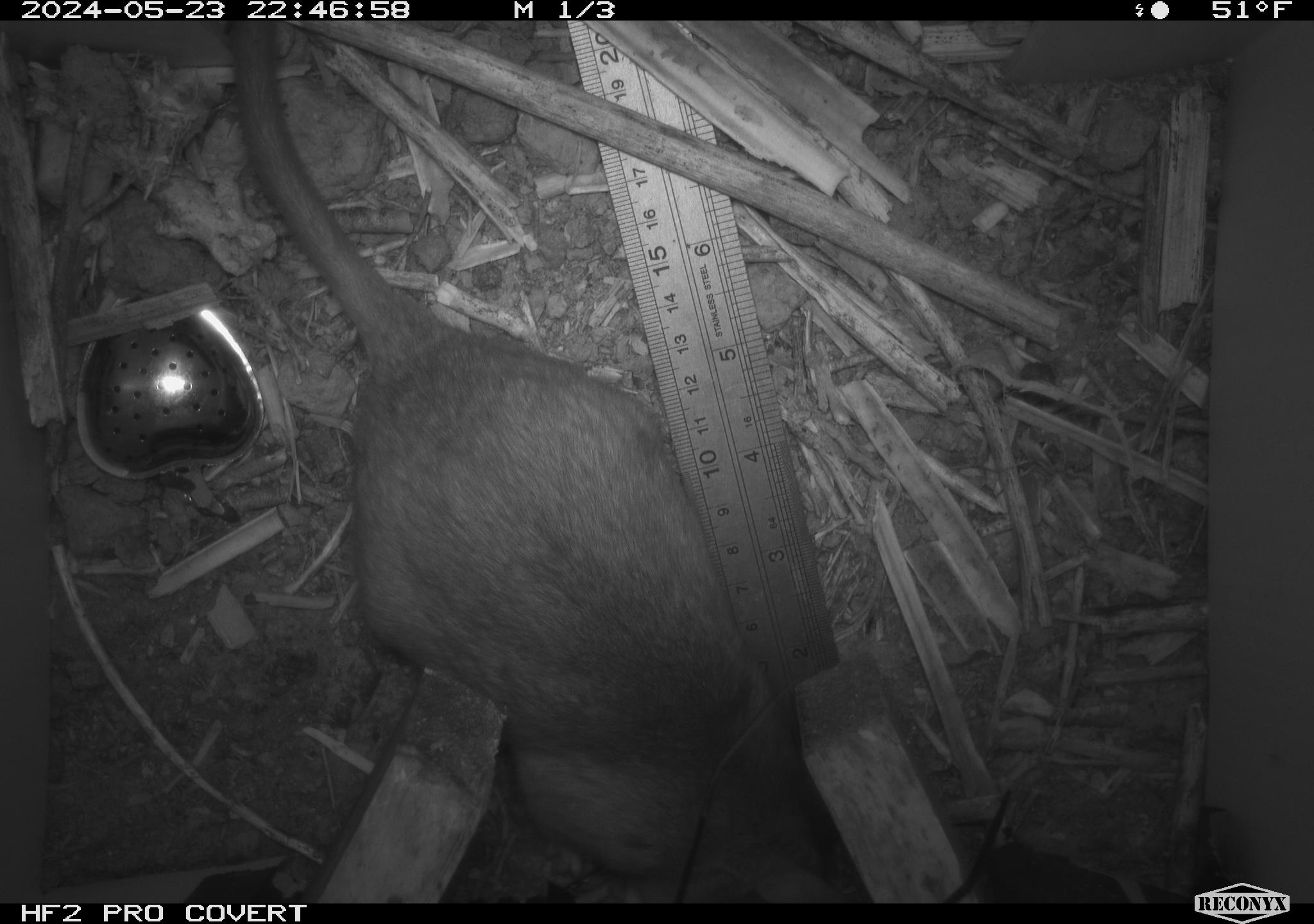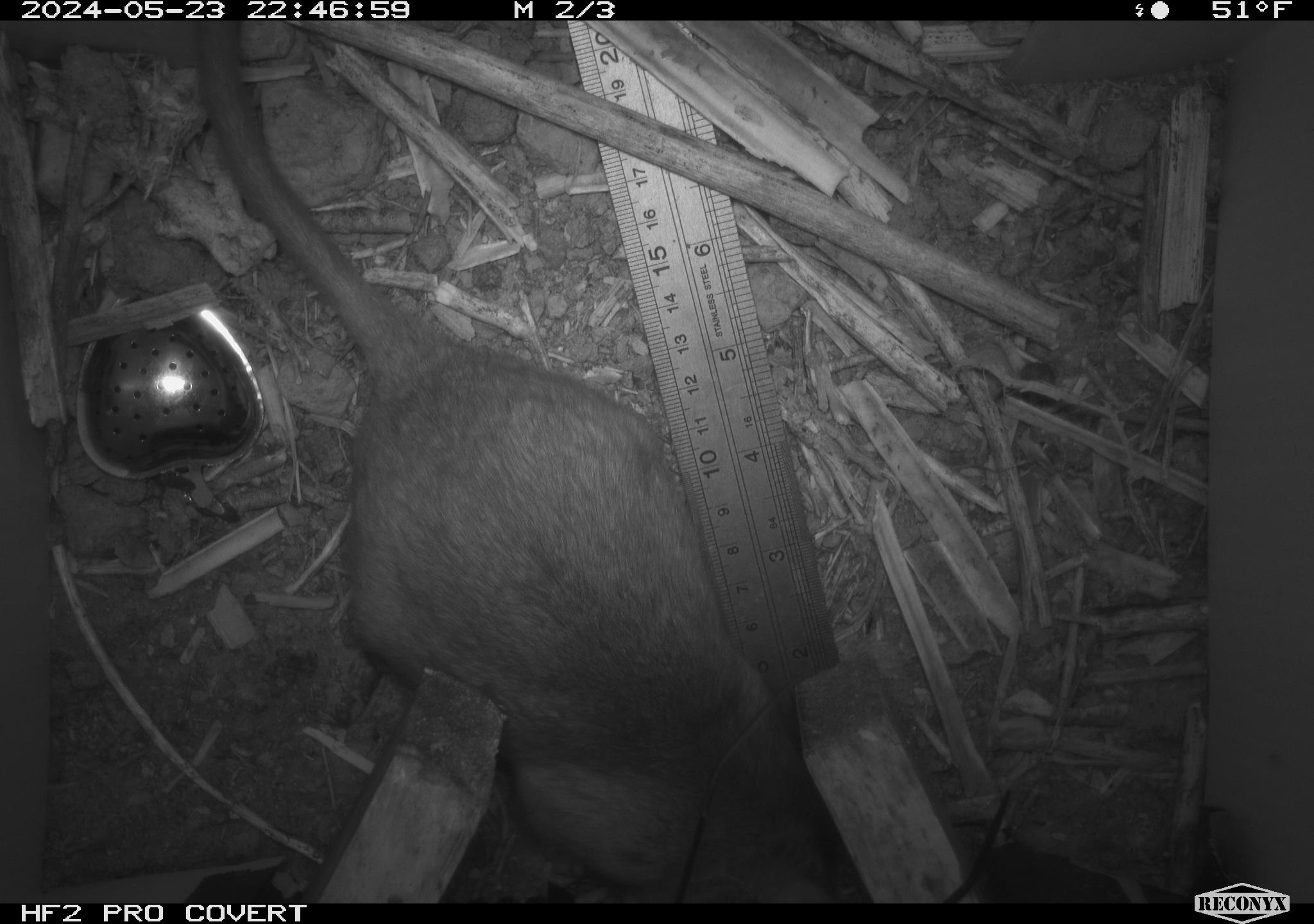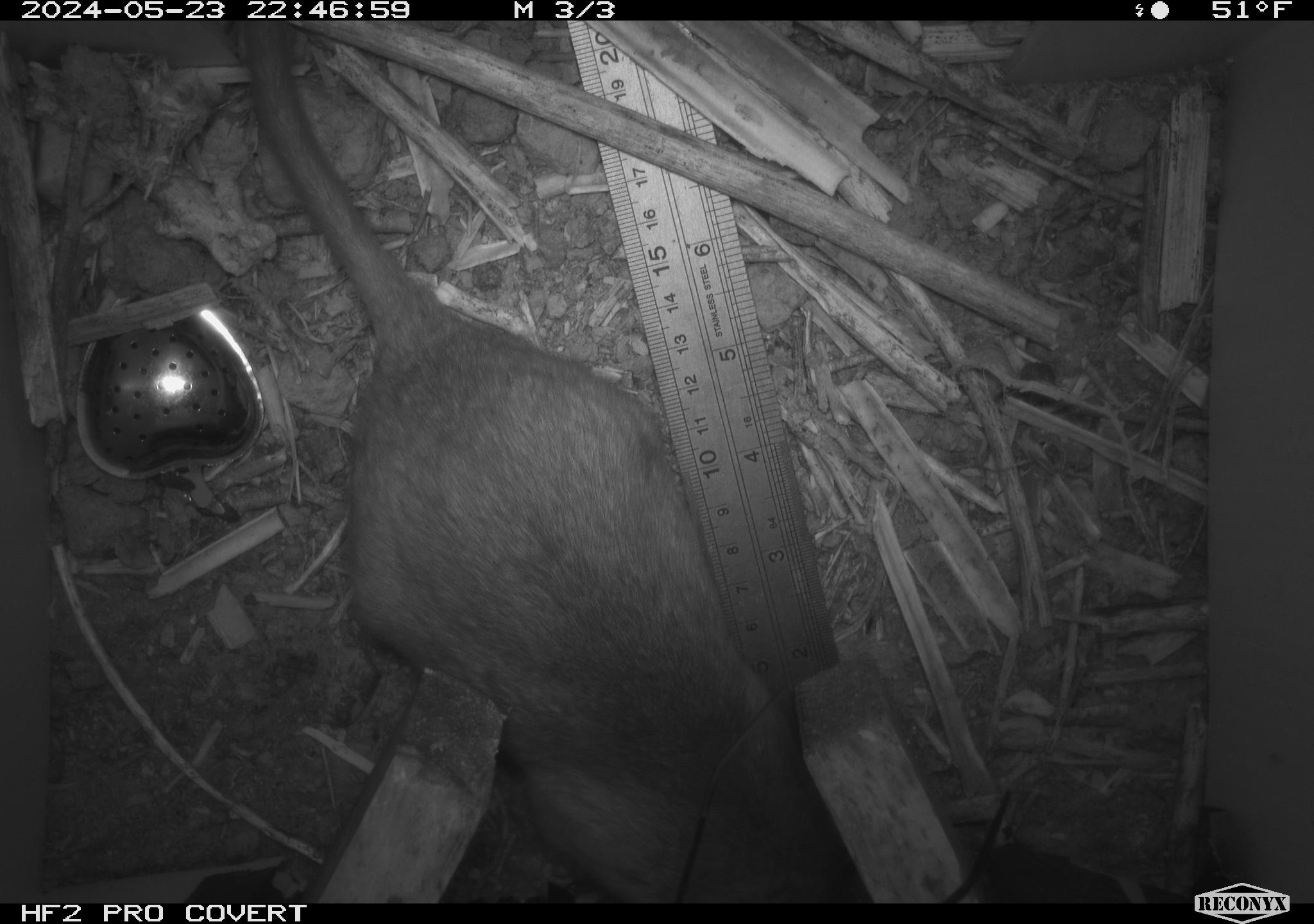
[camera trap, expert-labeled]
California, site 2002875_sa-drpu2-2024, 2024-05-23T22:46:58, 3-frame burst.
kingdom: Animalia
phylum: Chordata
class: Mammalia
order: Rodentia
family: Cricetidae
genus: Neotoma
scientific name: Neotoma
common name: pack rat or woodrat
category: neotoma species